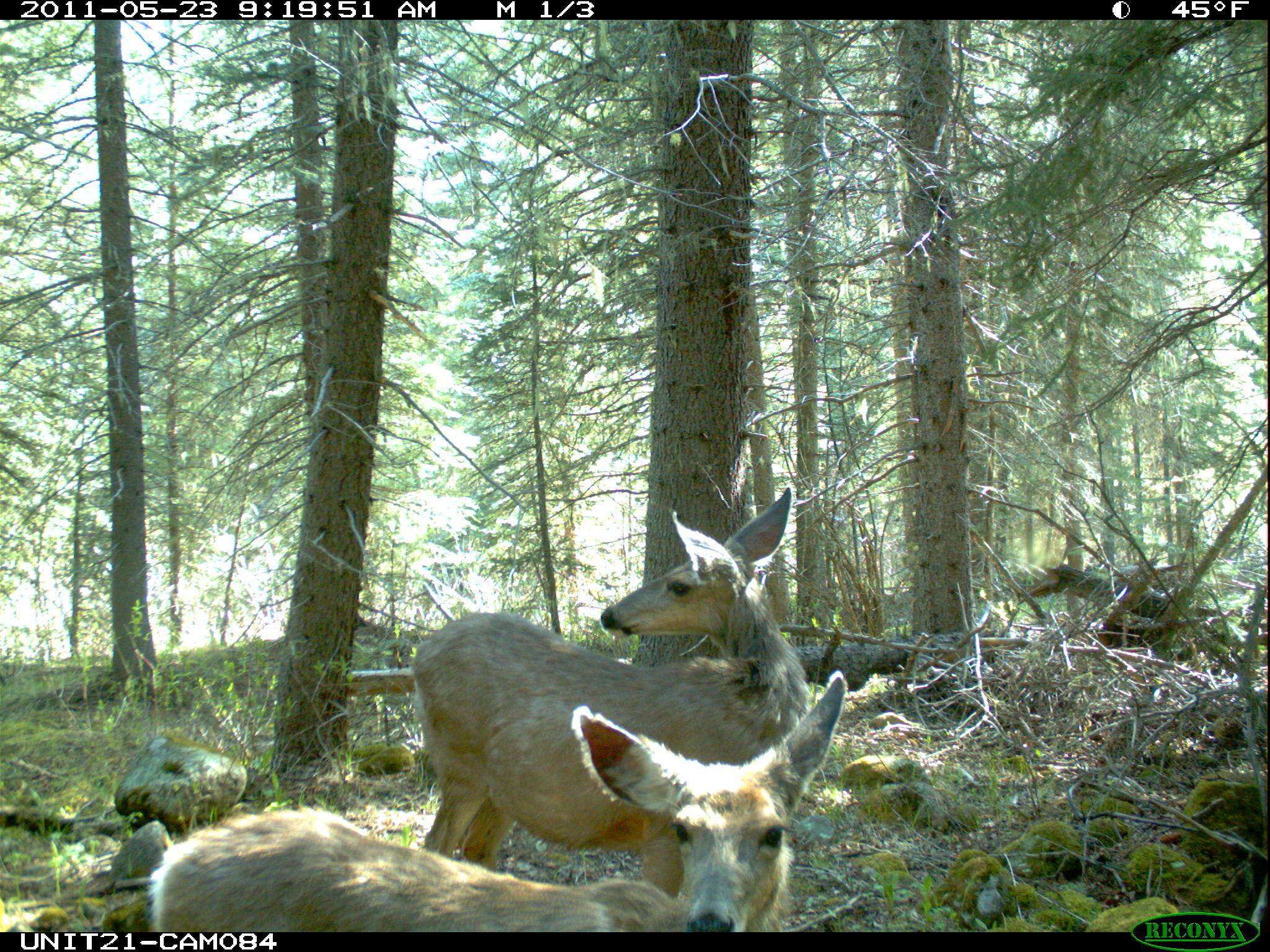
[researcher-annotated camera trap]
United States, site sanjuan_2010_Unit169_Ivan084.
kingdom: Animalia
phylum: Chordata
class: Mammalia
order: Artiodactyla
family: Cervidae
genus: Odocoileus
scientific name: Odocoileus hemionus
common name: mule deer